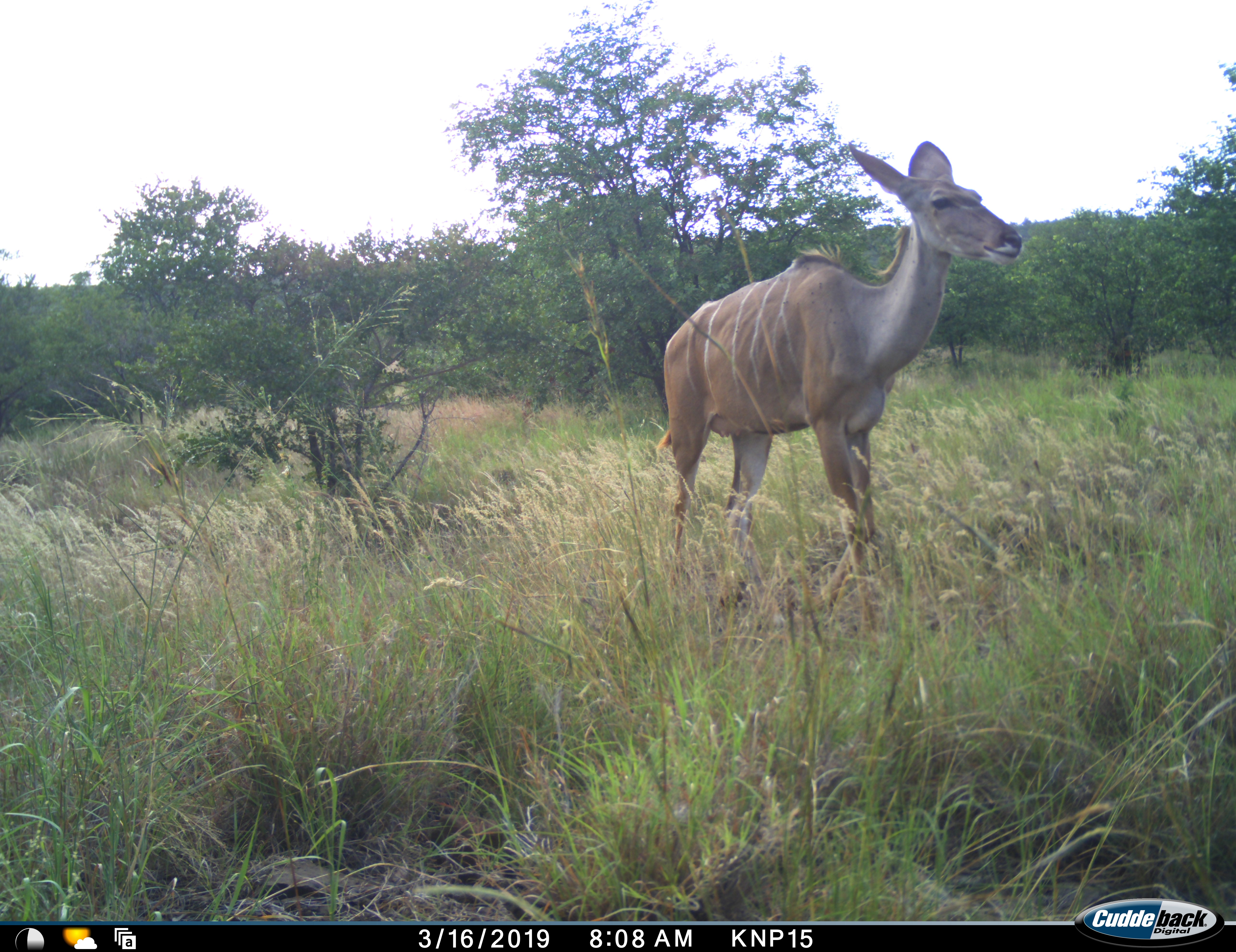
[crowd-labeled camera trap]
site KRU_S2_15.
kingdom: Animalia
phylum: Chordata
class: Mammalia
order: Artiodactyla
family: Bovidae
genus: Tragelaphus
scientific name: Tragelaphus angasii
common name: nyala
Nyala (Tragelaphus angasii), count 1. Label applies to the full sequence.